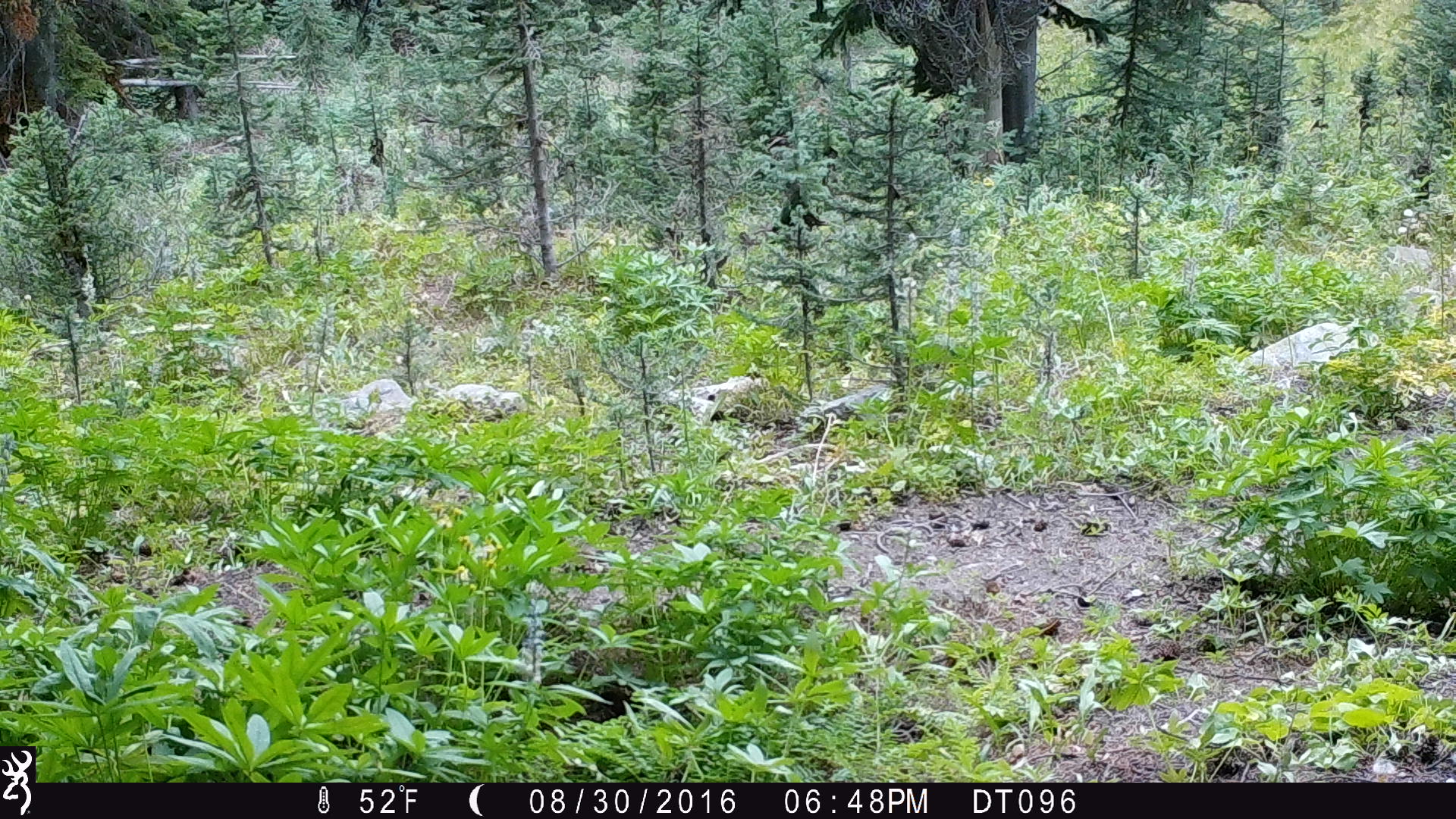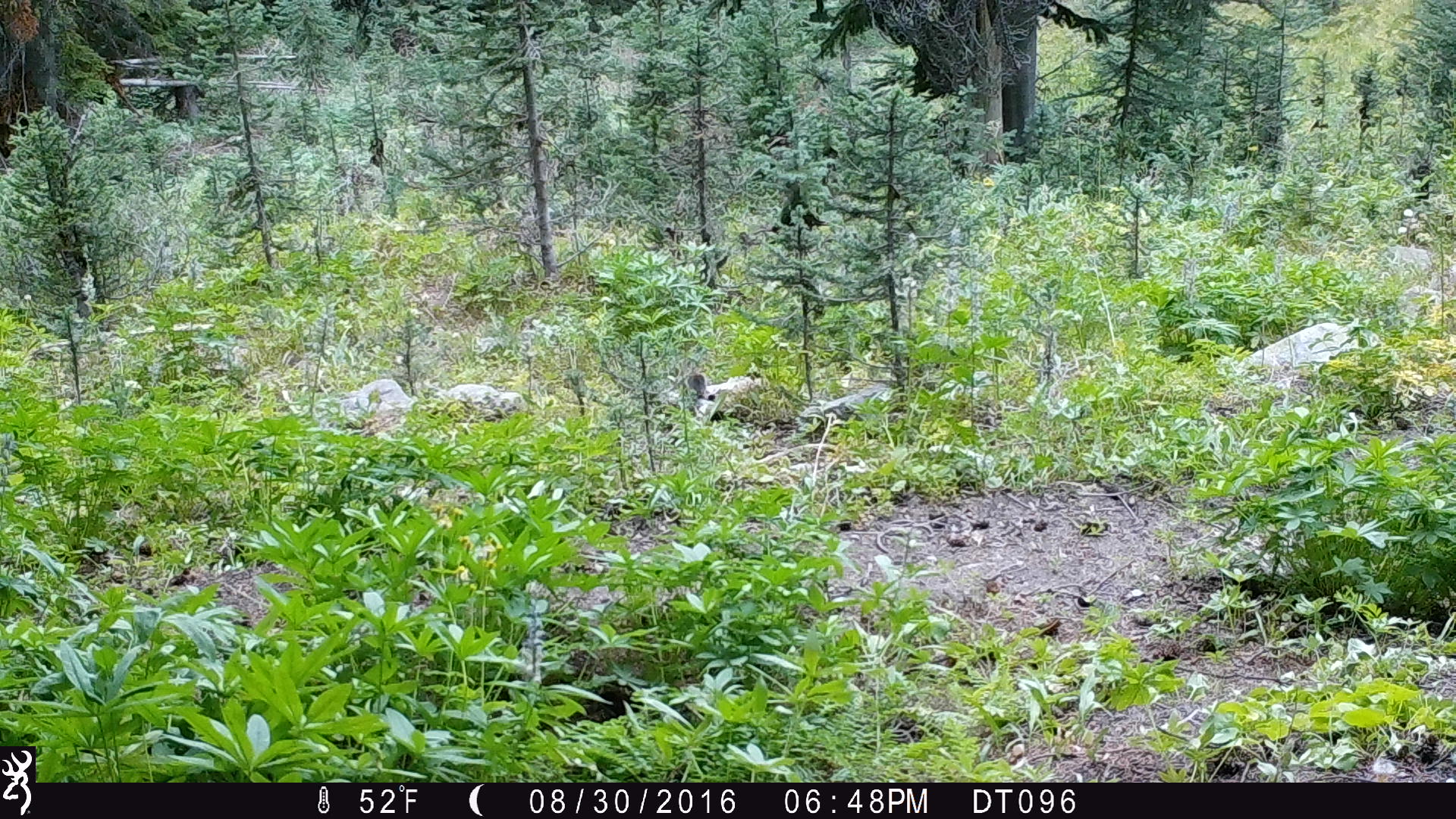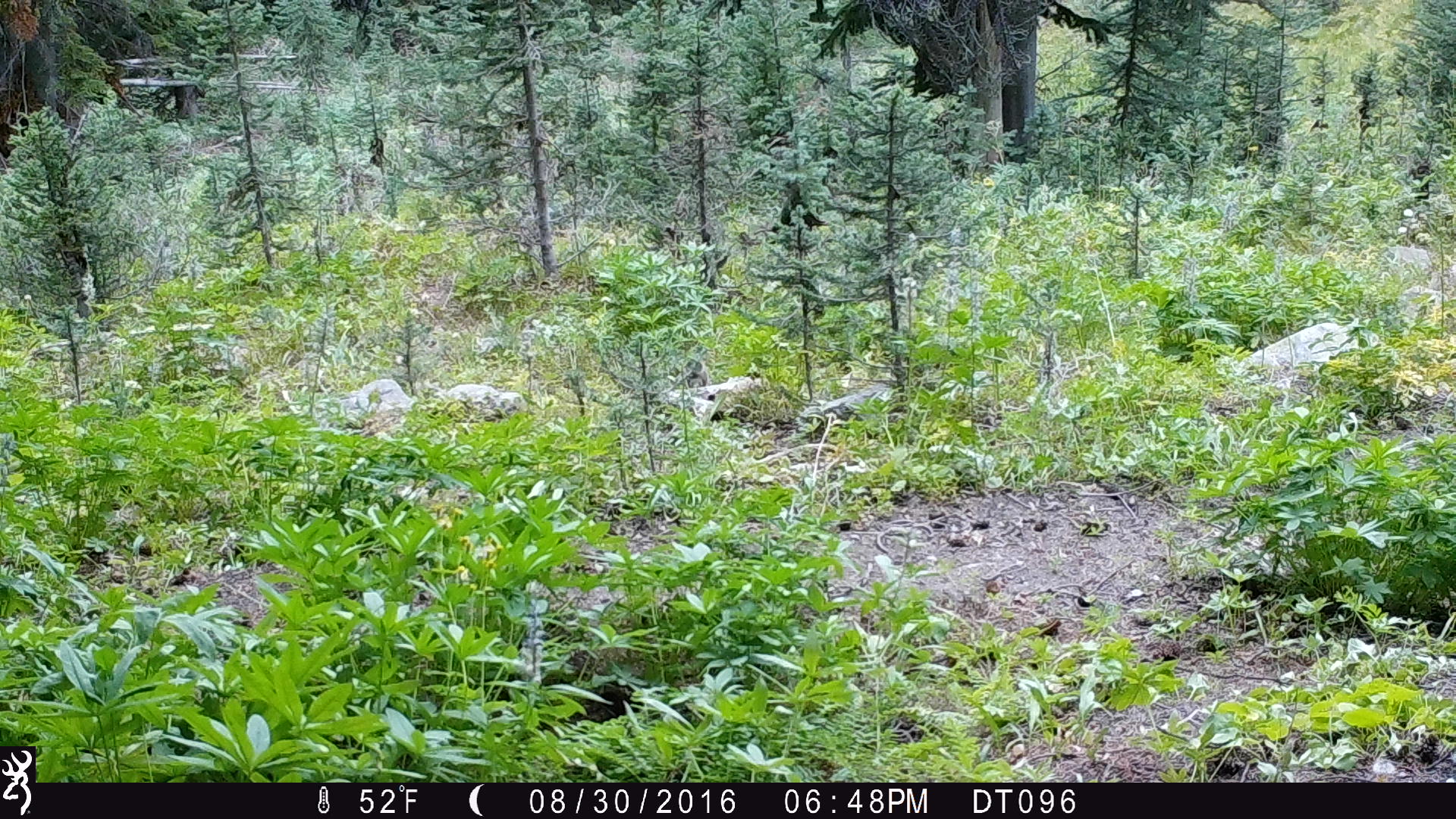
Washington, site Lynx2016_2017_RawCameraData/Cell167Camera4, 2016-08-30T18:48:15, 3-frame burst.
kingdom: Animalia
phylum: Chordata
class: Mammalia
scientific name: Mammalia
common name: small mammal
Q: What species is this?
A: Small mammal (Mammalia).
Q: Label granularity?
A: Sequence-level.